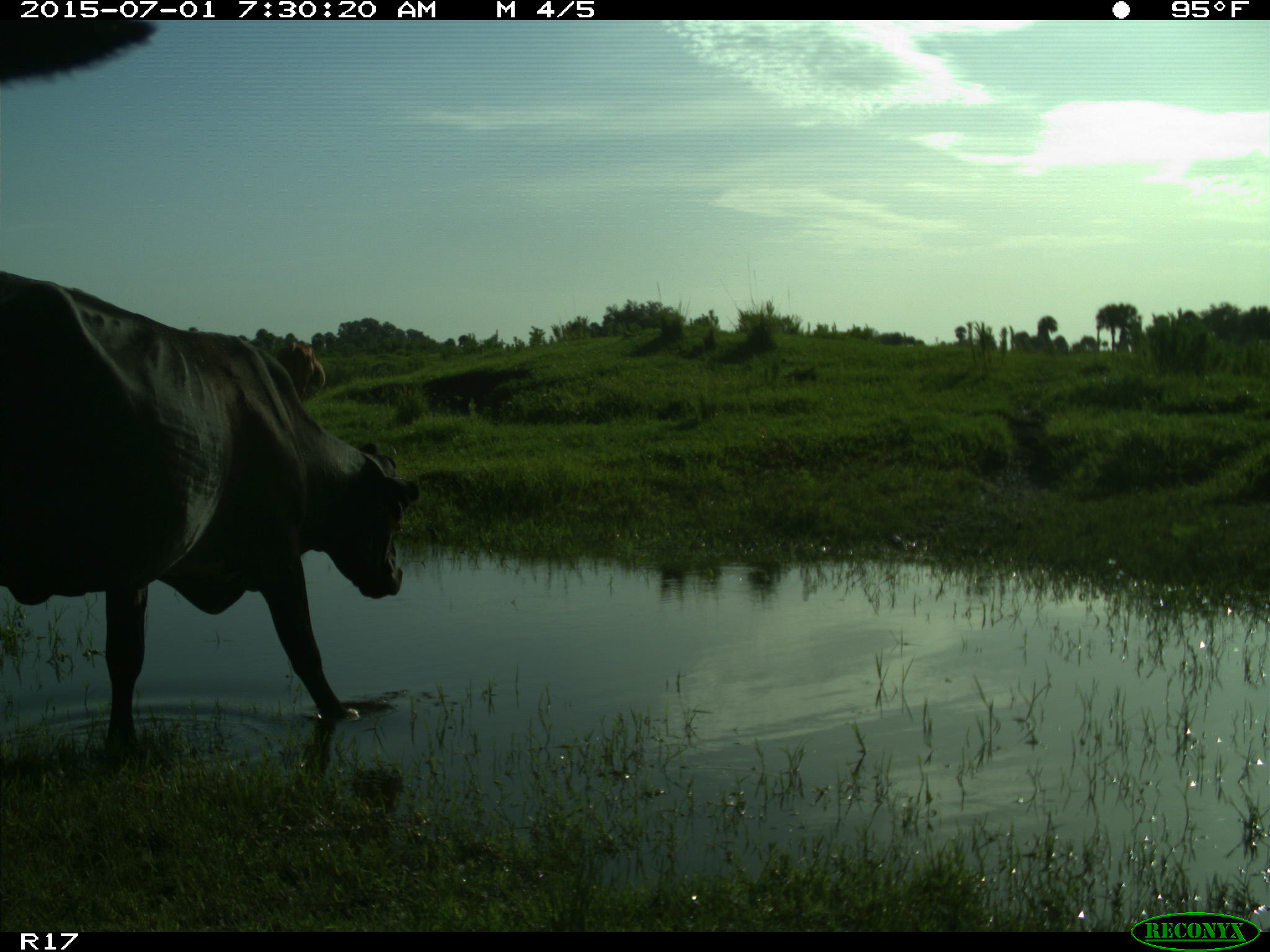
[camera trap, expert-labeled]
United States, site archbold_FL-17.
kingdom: Animalia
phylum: Chordata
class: Mammalia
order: Artiodactyla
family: Bovidae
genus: Bos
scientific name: Bos taurus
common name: domestic cow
Bos taurus (domestic cow).